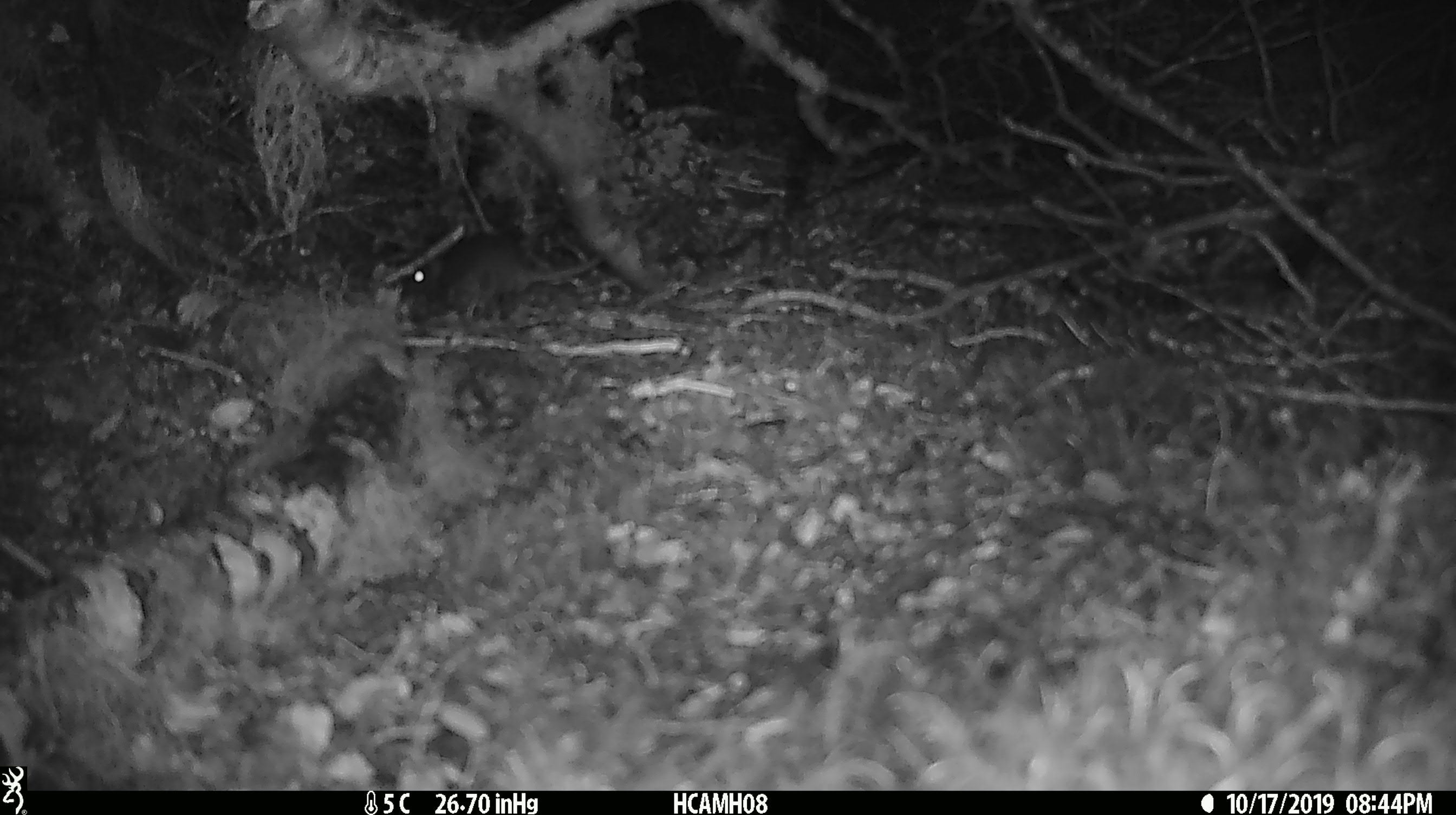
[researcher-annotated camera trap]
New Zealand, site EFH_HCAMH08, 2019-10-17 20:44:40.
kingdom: Animalia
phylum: Chordata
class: Mammalia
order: Rodentia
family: Muridae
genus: Mus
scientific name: Mus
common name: mouse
Mouse (Mus).